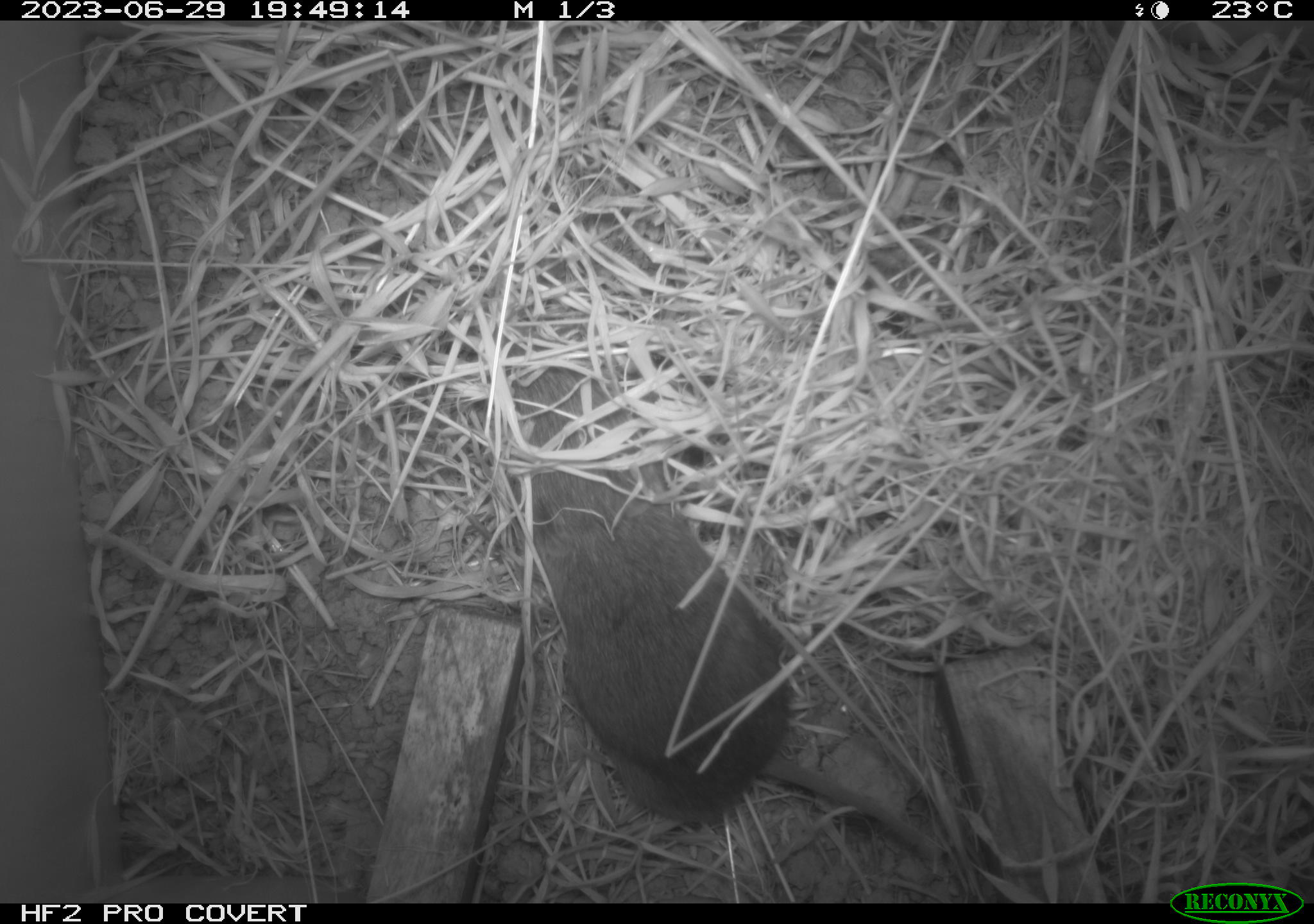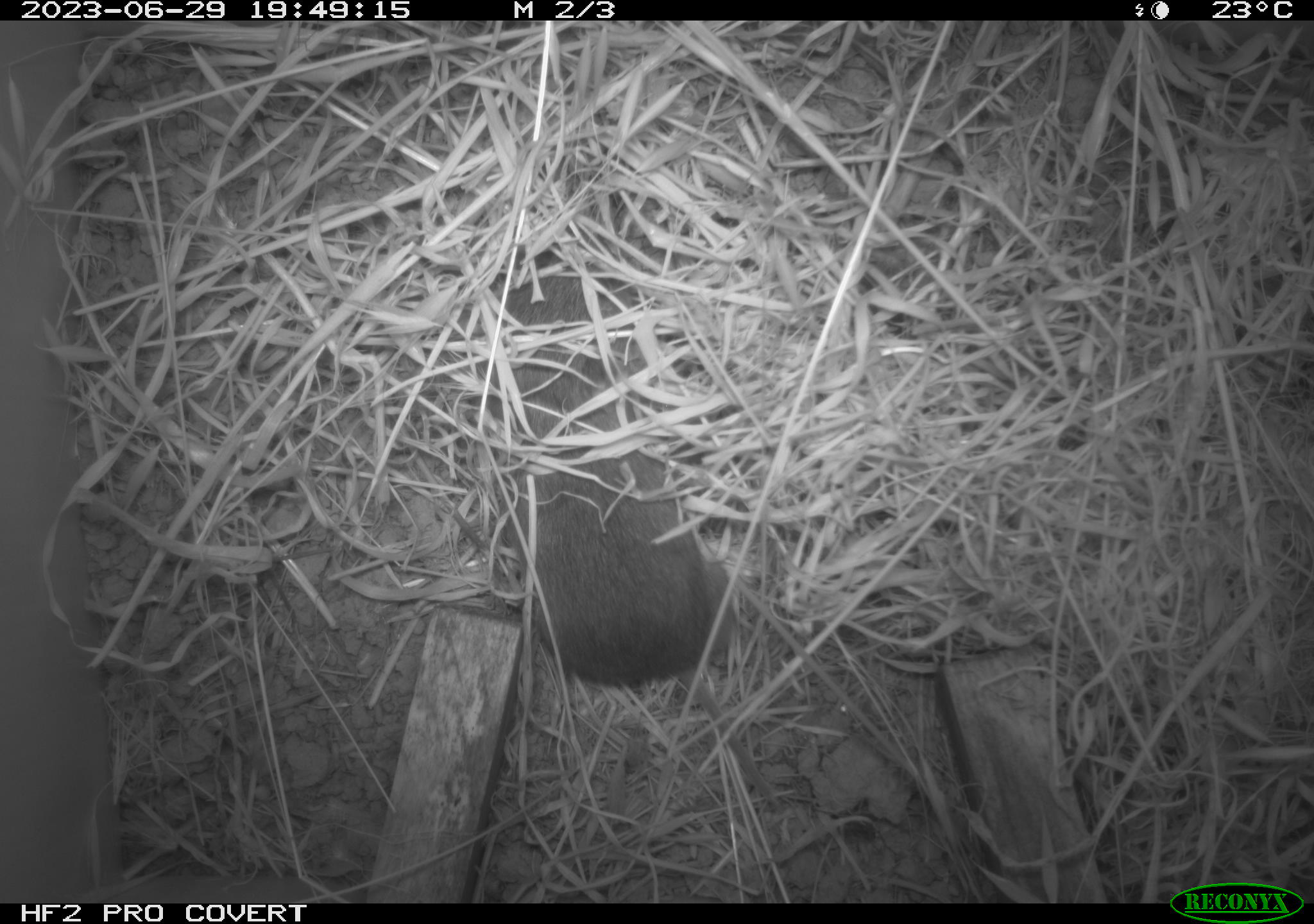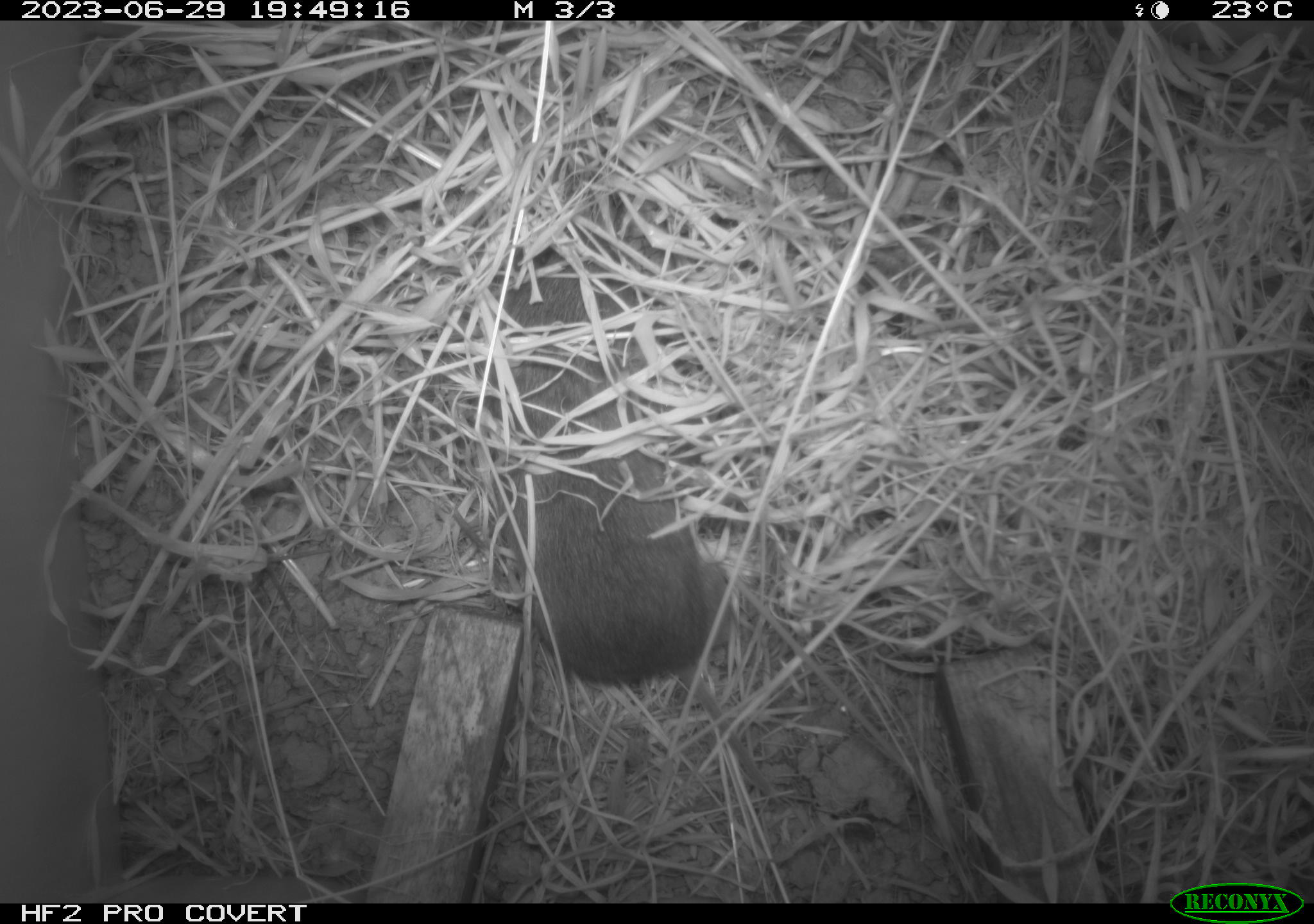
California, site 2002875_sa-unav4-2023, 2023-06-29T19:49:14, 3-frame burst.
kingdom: Animalia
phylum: Chordata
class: Mammalia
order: Rodentia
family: Cricetidae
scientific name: Arvicolinae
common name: voles, lemmings, and muskrats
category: arvicolinae subfamily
Arvicolinae subfamily (voles, lemmings, and muskrats) (Arvicolinae).